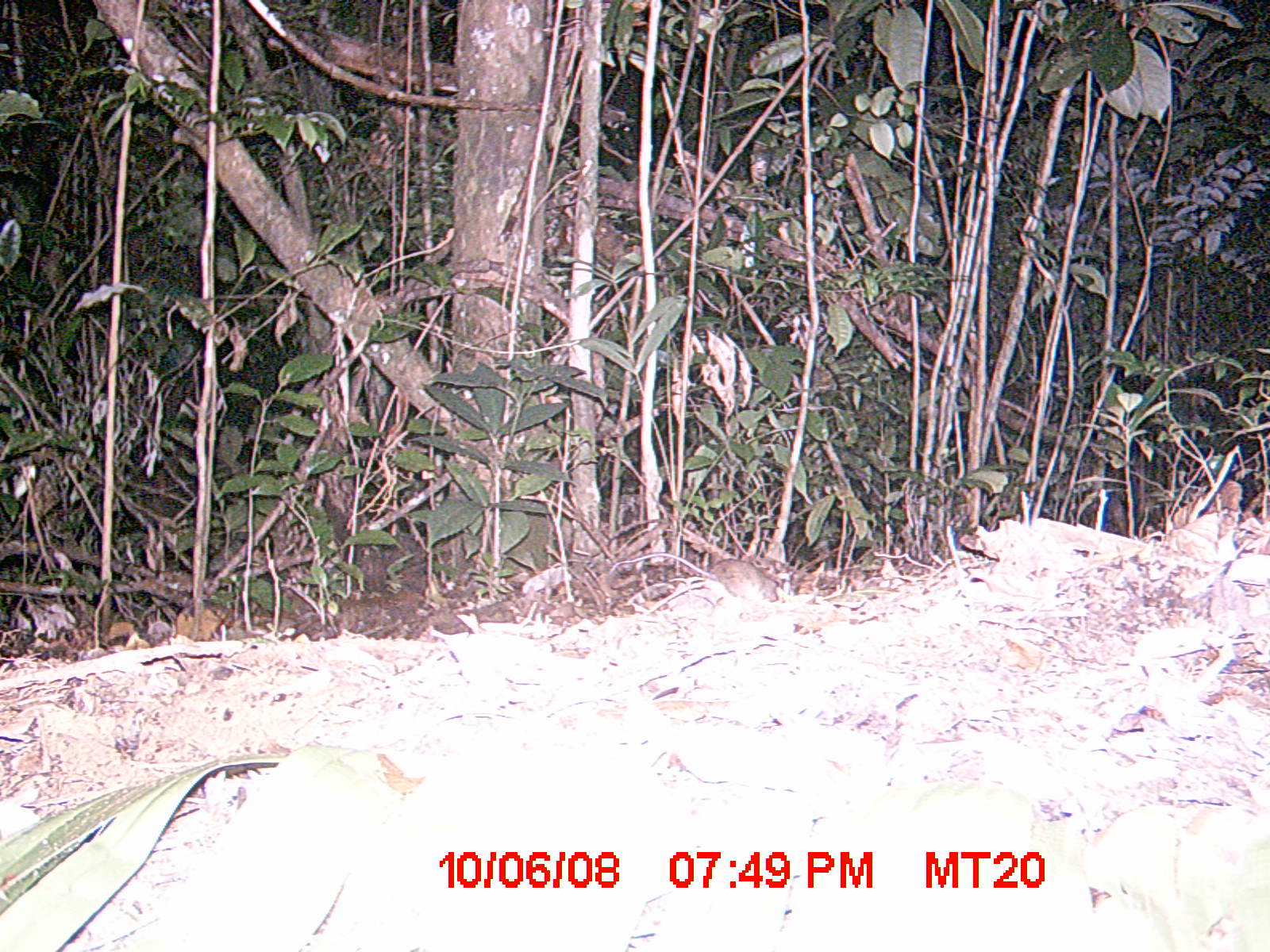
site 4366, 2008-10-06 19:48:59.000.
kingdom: Animalia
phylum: Chordata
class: Mammalia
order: Rodentia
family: Nesomyidae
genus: Eliurus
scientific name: Eliurus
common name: eliurus rat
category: eliurus sp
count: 1